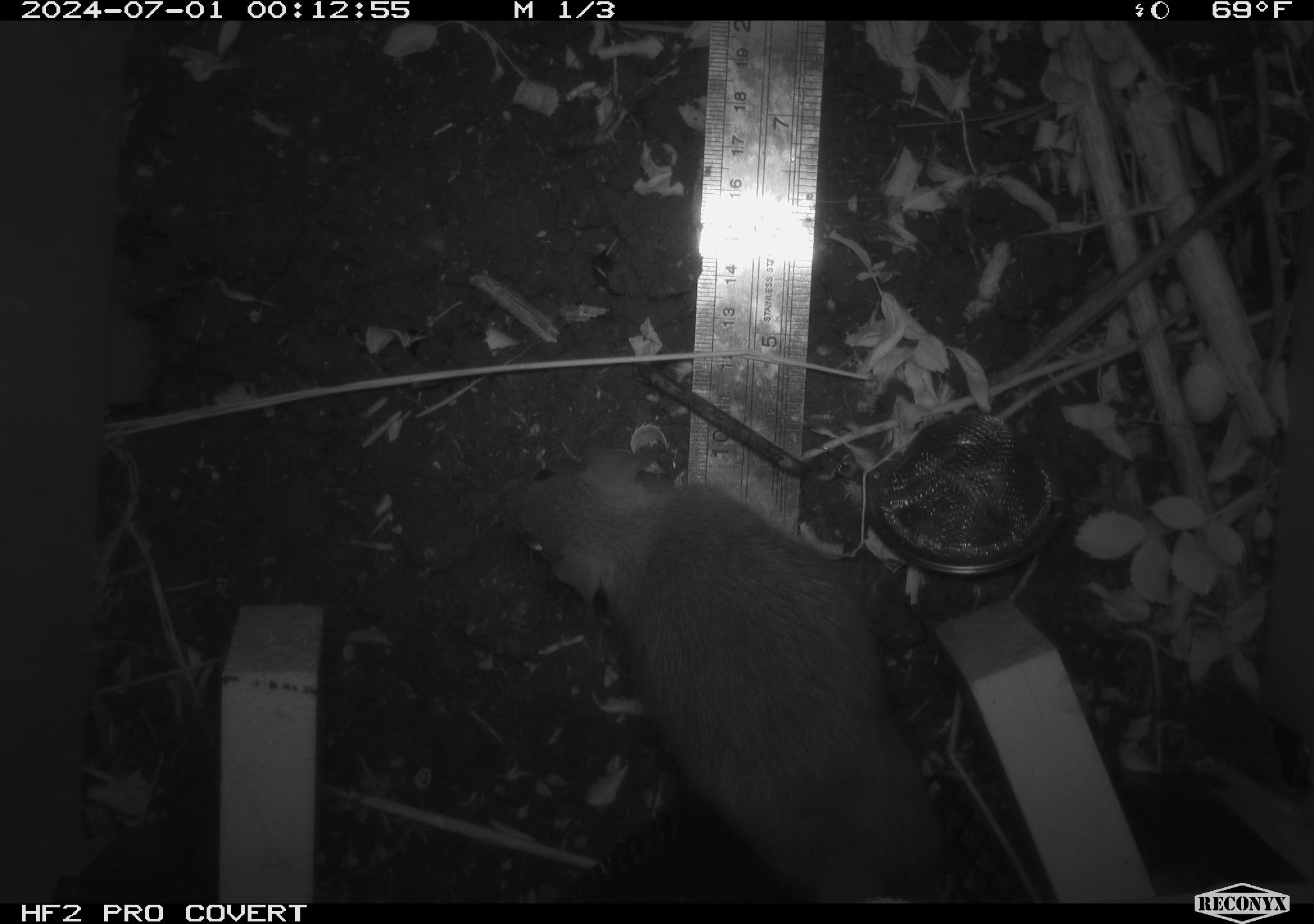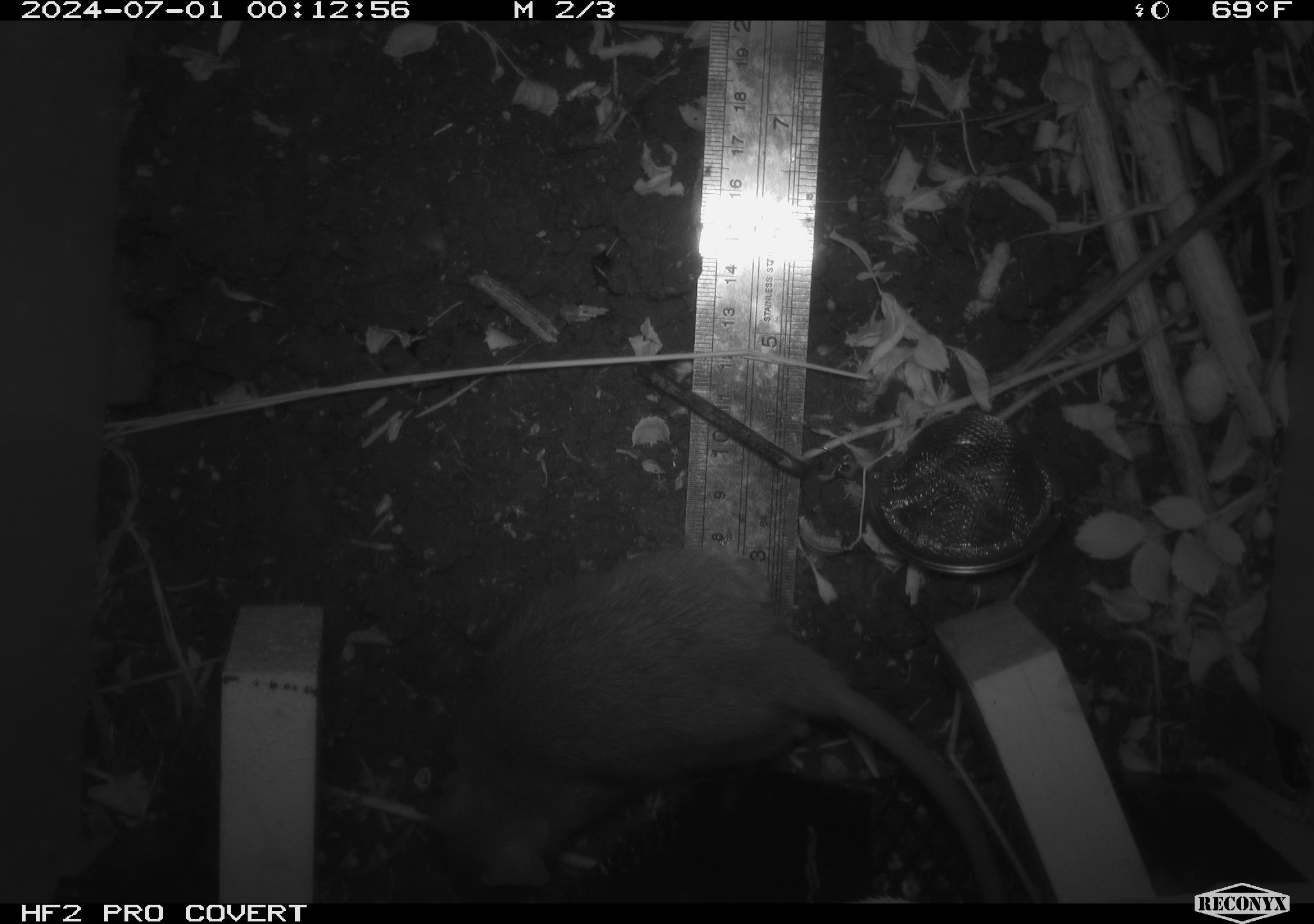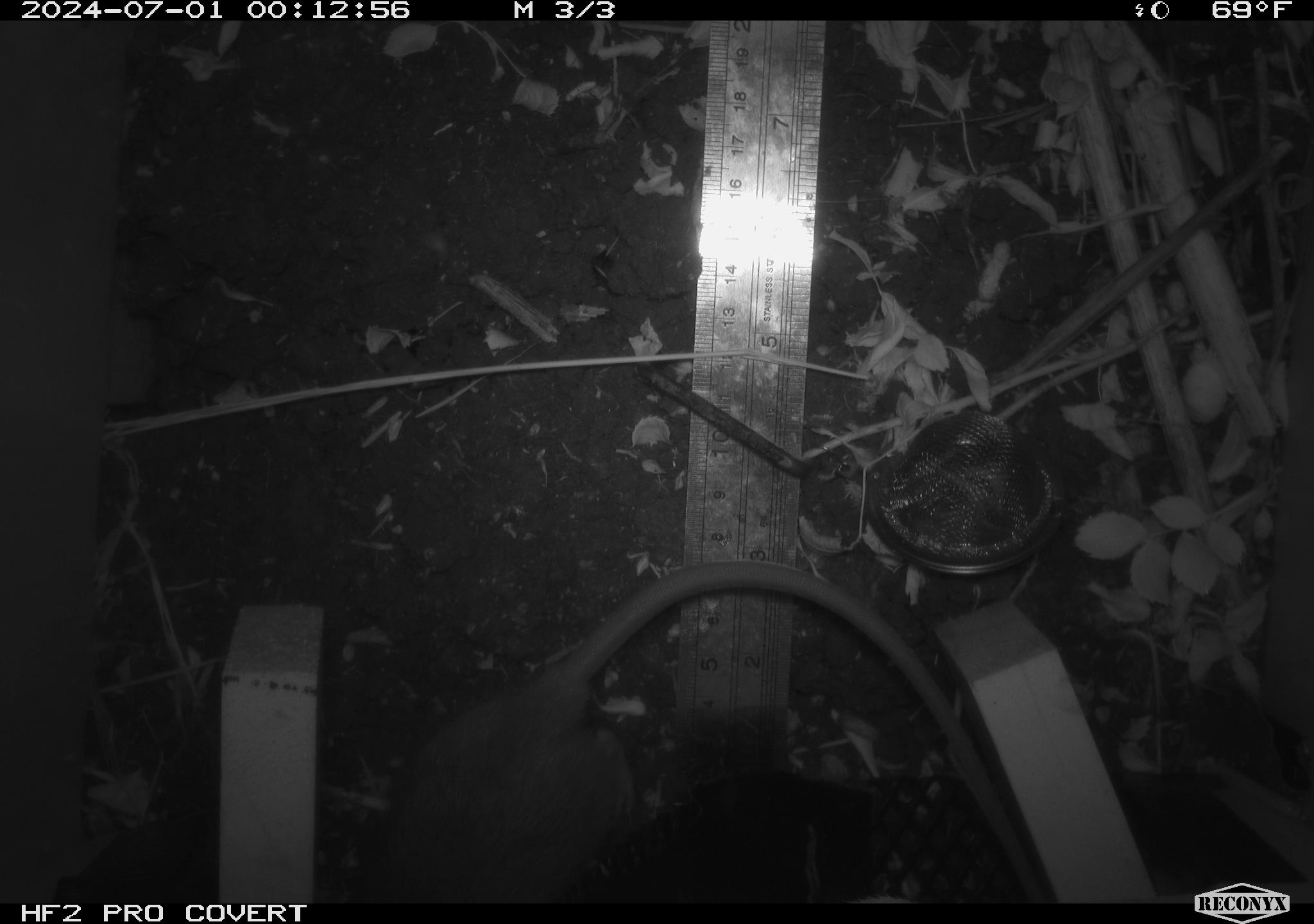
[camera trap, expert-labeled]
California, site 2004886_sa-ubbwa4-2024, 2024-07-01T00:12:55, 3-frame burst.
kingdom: Animalia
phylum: Chordata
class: Mammalia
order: Rodentia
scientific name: Rodentia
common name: woodrat or rat or mouse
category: woodrat or rat or mouse species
Woodrat or rat or mouse species (woodrat or rat or mouse) (Rodentia).